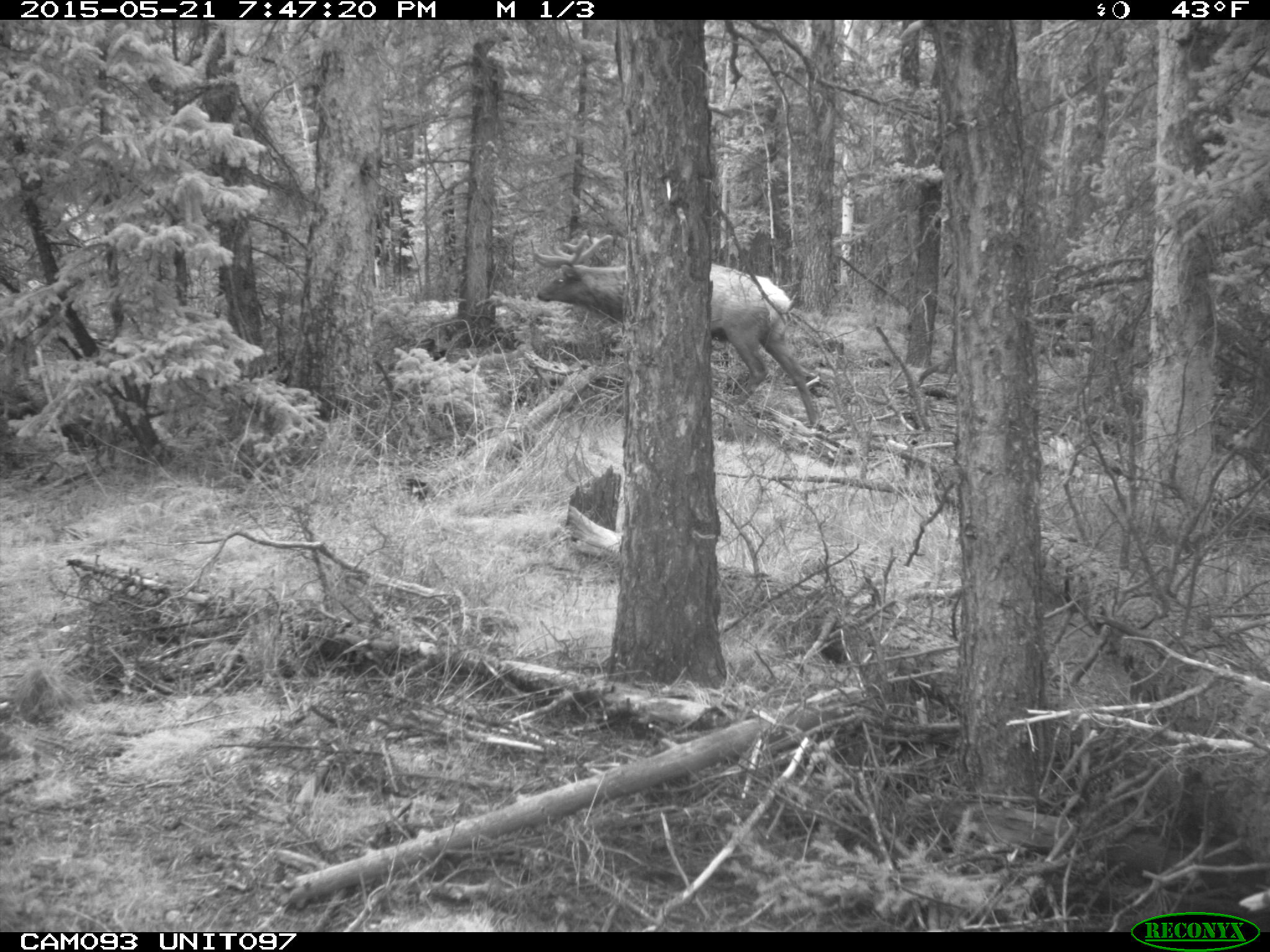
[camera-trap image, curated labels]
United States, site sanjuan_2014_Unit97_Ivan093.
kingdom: Animalia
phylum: Chordata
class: Mammalia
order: Artiodactyla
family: Cervidae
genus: Cervus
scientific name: Cervus elaphus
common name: red deer